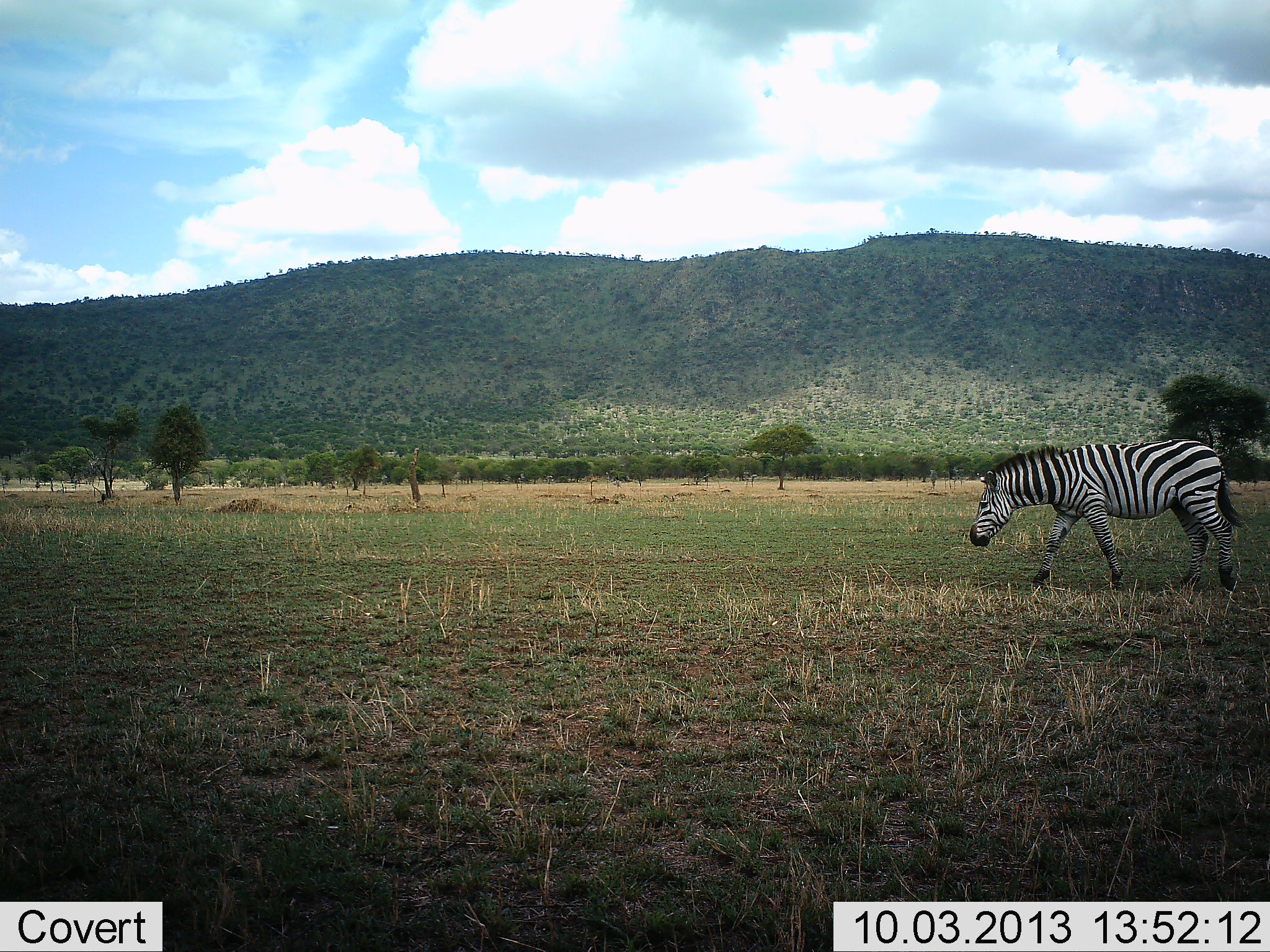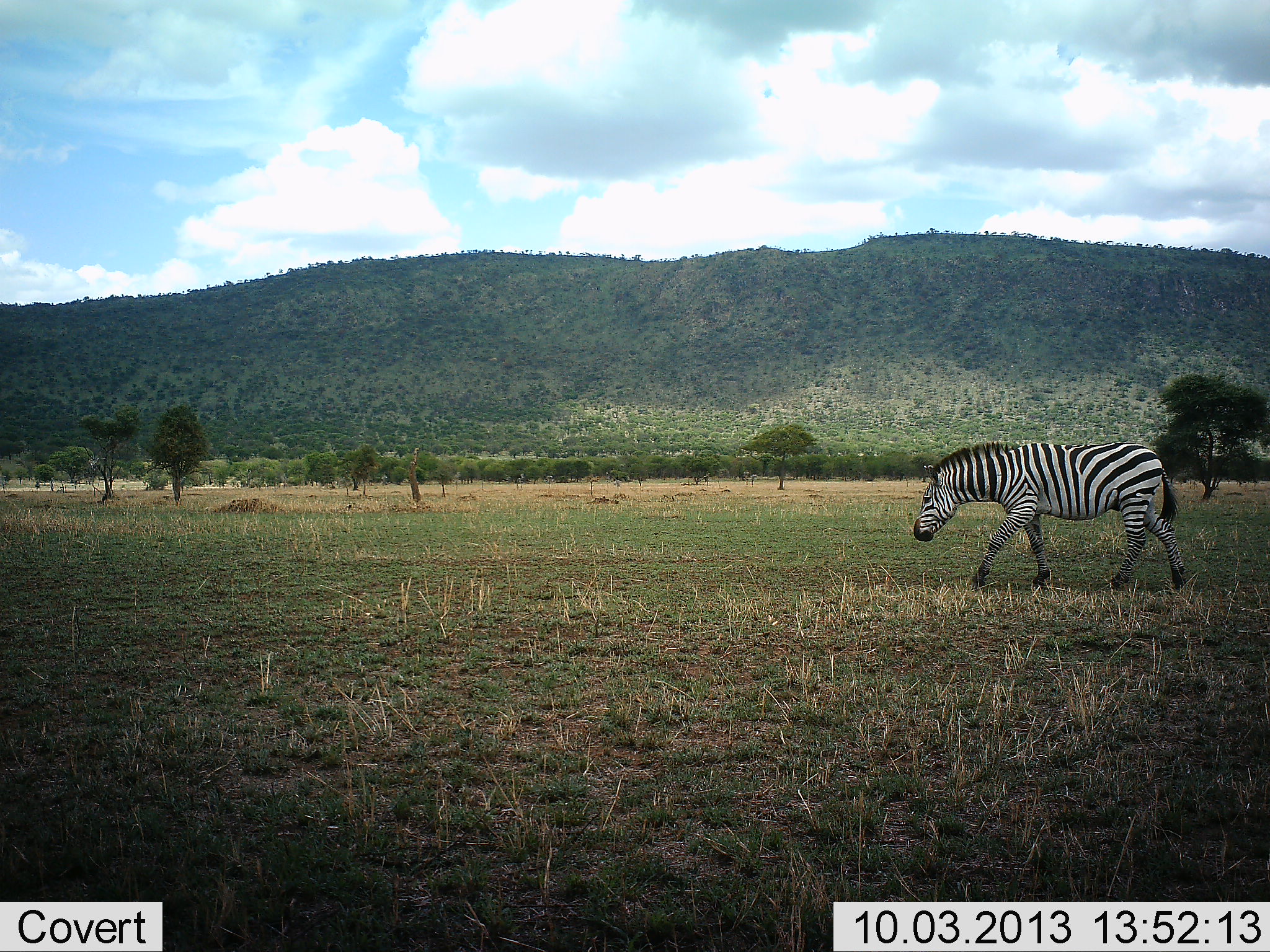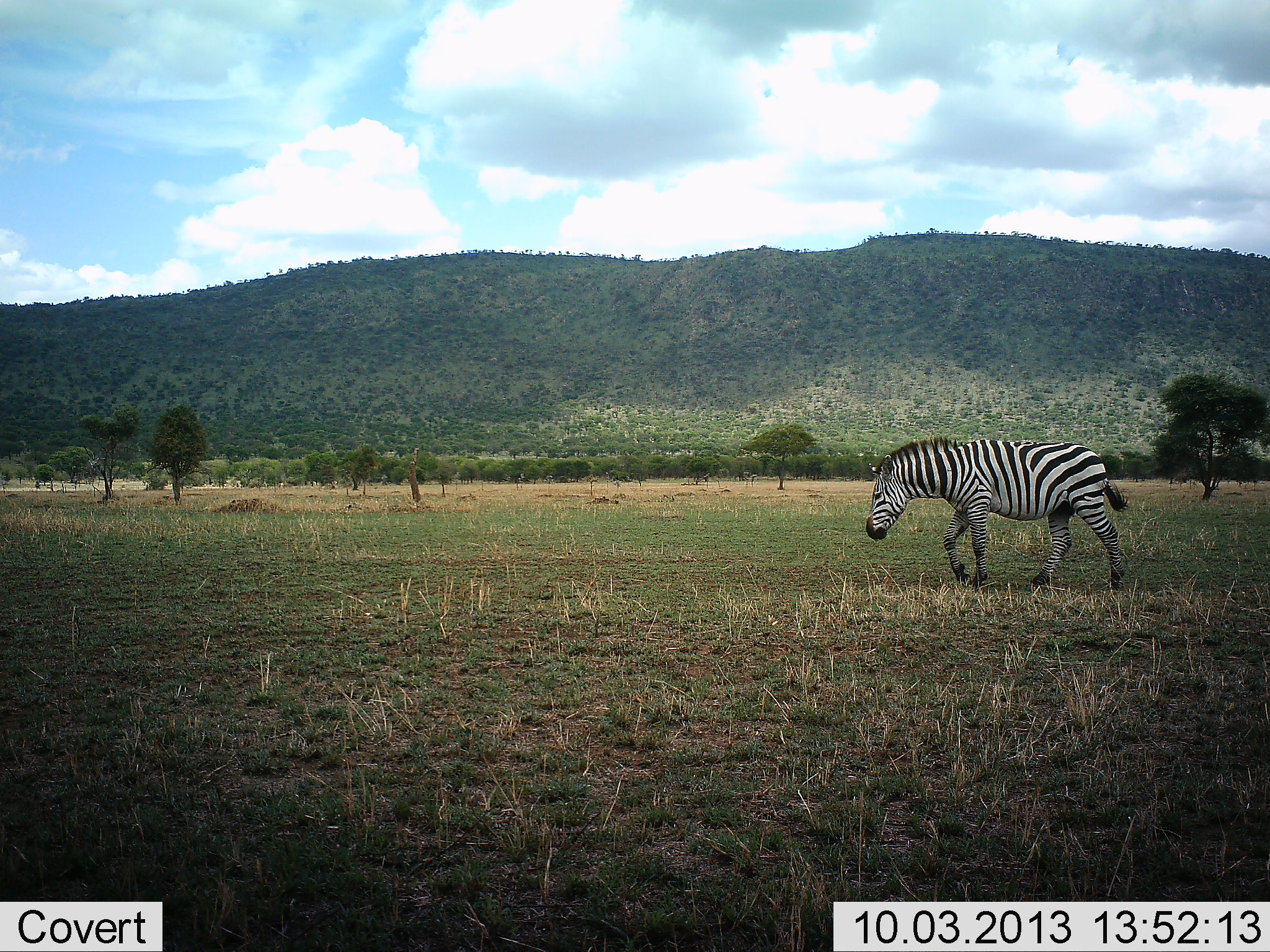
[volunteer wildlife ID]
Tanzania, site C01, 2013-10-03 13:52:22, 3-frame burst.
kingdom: Animalia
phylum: Chordata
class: Mammalia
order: Perissodactyla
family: Equidae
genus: Equus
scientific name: Equus quagga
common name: plains zebra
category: zebra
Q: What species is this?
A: Zebra (plains zebra) (Equus quagga).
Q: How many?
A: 1.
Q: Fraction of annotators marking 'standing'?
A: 0%.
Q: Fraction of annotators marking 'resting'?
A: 0%.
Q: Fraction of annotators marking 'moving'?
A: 100%.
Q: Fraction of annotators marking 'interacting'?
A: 0%.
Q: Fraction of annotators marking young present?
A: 0%.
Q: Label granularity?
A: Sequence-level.